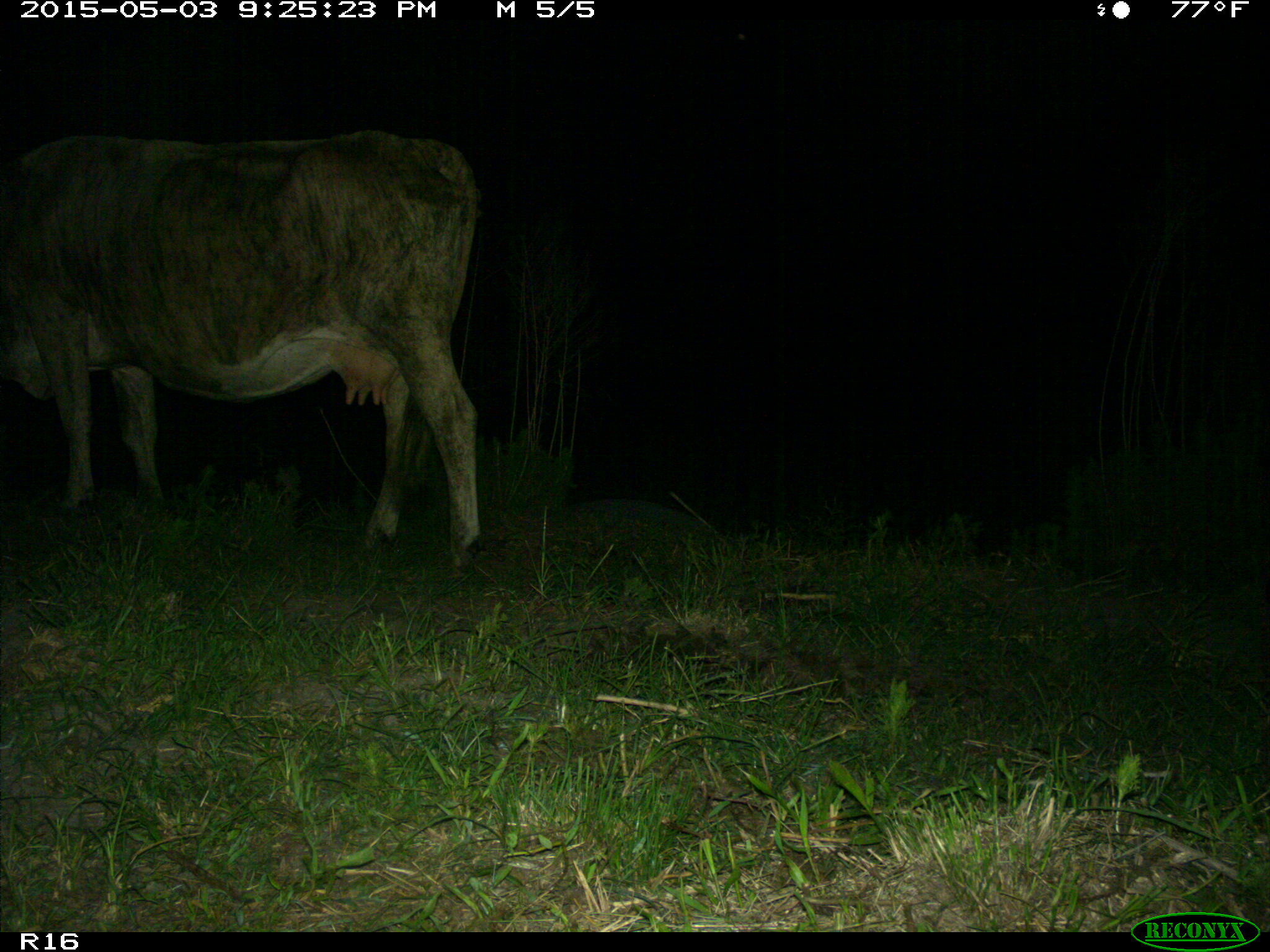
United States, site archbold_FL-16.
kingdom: Animalia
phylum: Chordata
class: Mammalia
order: Artiodactyla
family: Bovidae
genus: Bos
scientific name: Bos taurus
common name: domestic cow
Bos taurus (domestic cow).